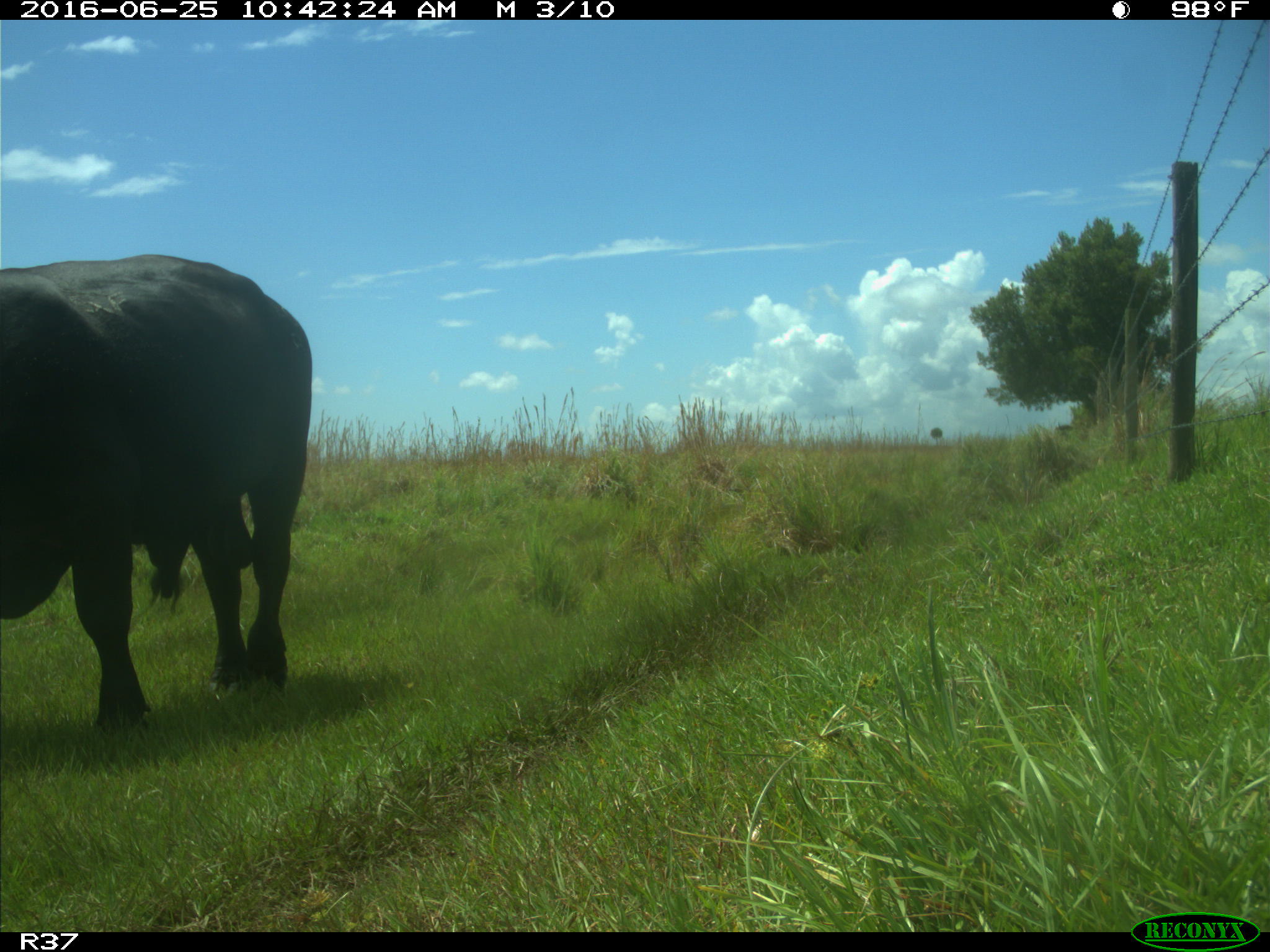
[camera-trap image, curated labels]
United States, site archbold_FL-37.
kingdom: Animalia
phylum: Chordata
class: Mammalia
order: Artiodactyla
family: Bovidae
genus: Bos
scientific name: Bos taurus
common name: domestic cow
Bos taurus (domestic cow).